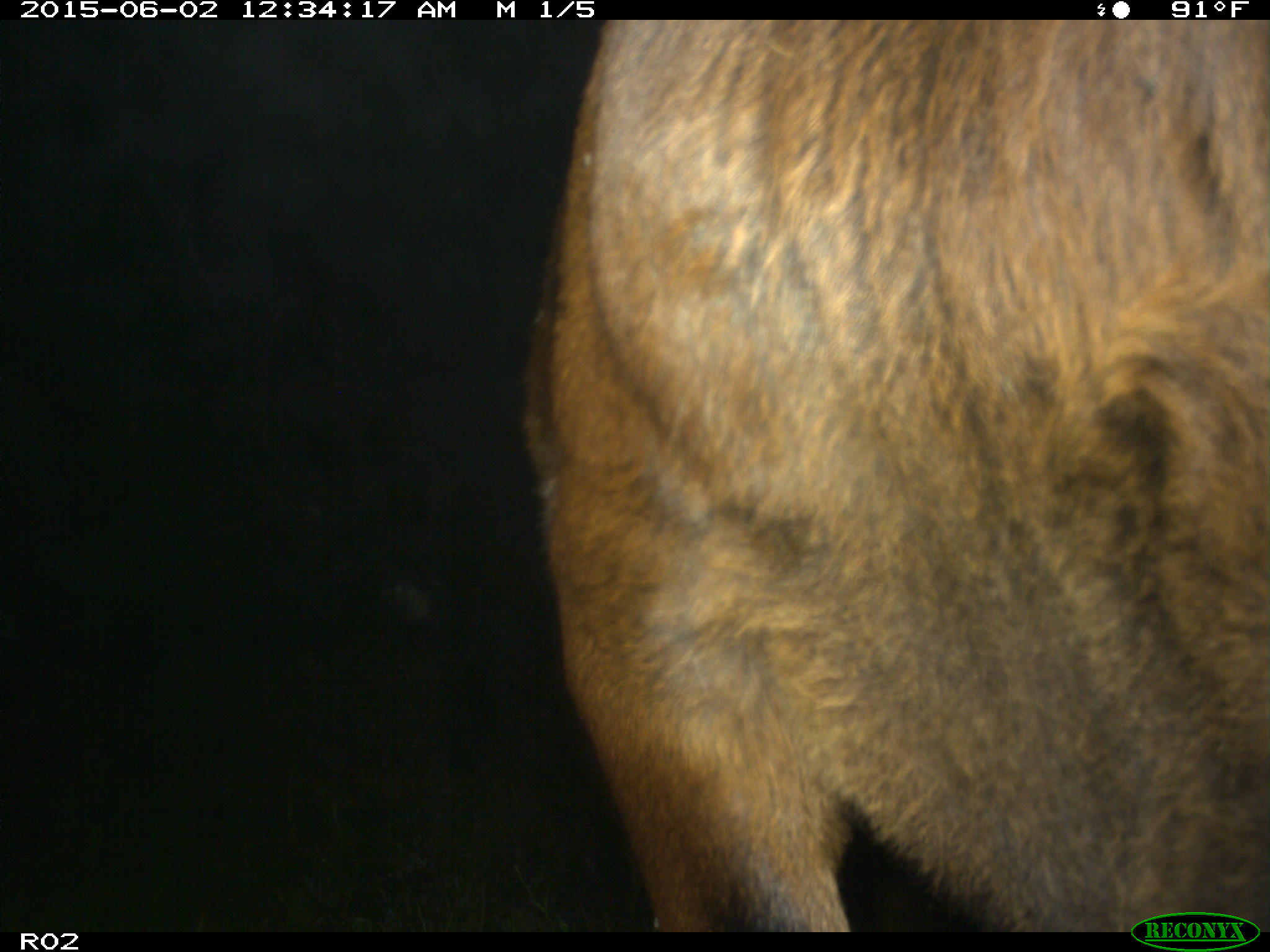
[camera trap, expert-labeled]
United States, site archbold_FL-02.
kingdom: Animalia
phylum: Chordata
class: Mammalia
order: Artiodactyla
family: Bovidae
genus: Bos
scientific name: Bos taurus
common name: domestic cow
Bos taurus (domestic cow).